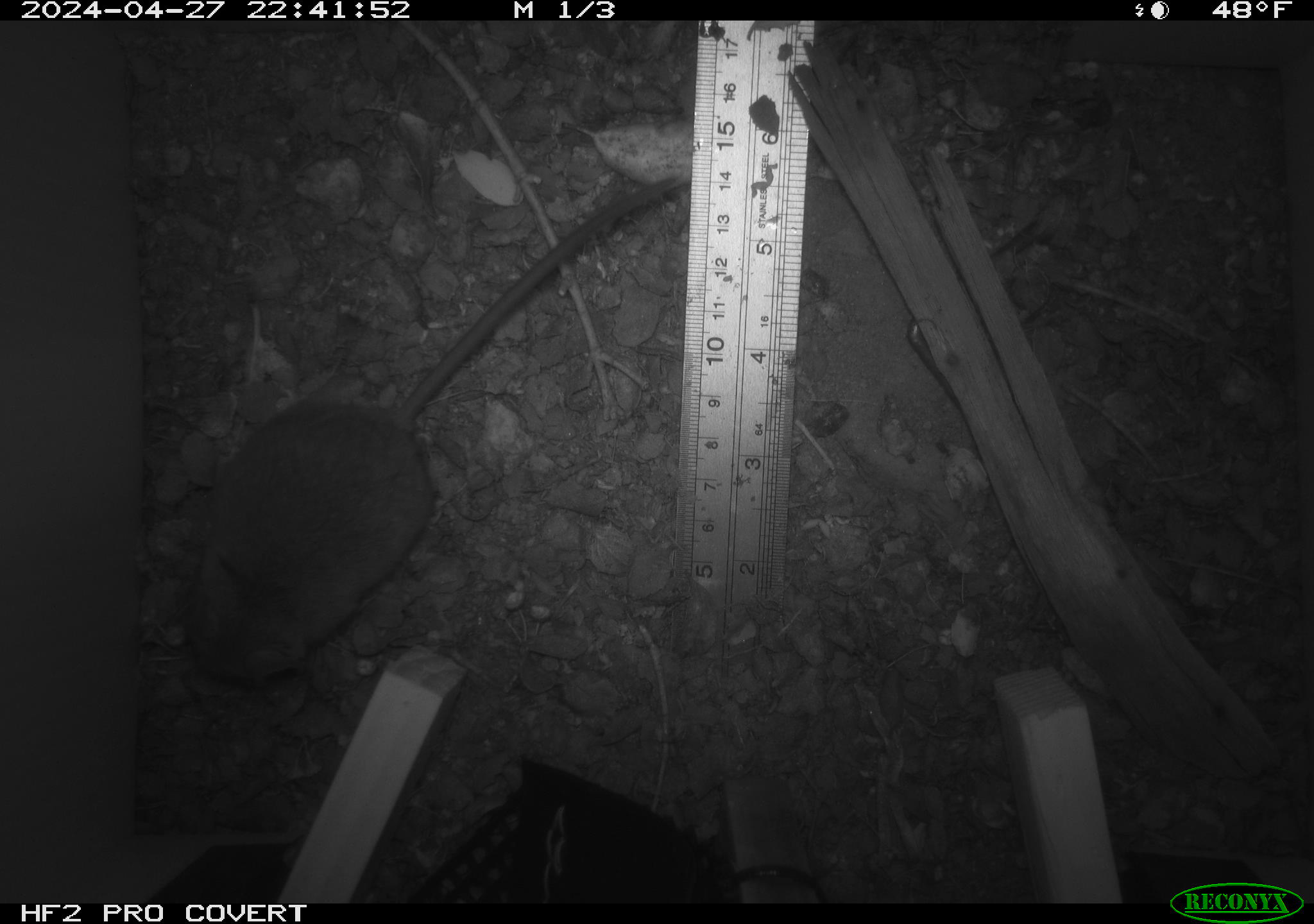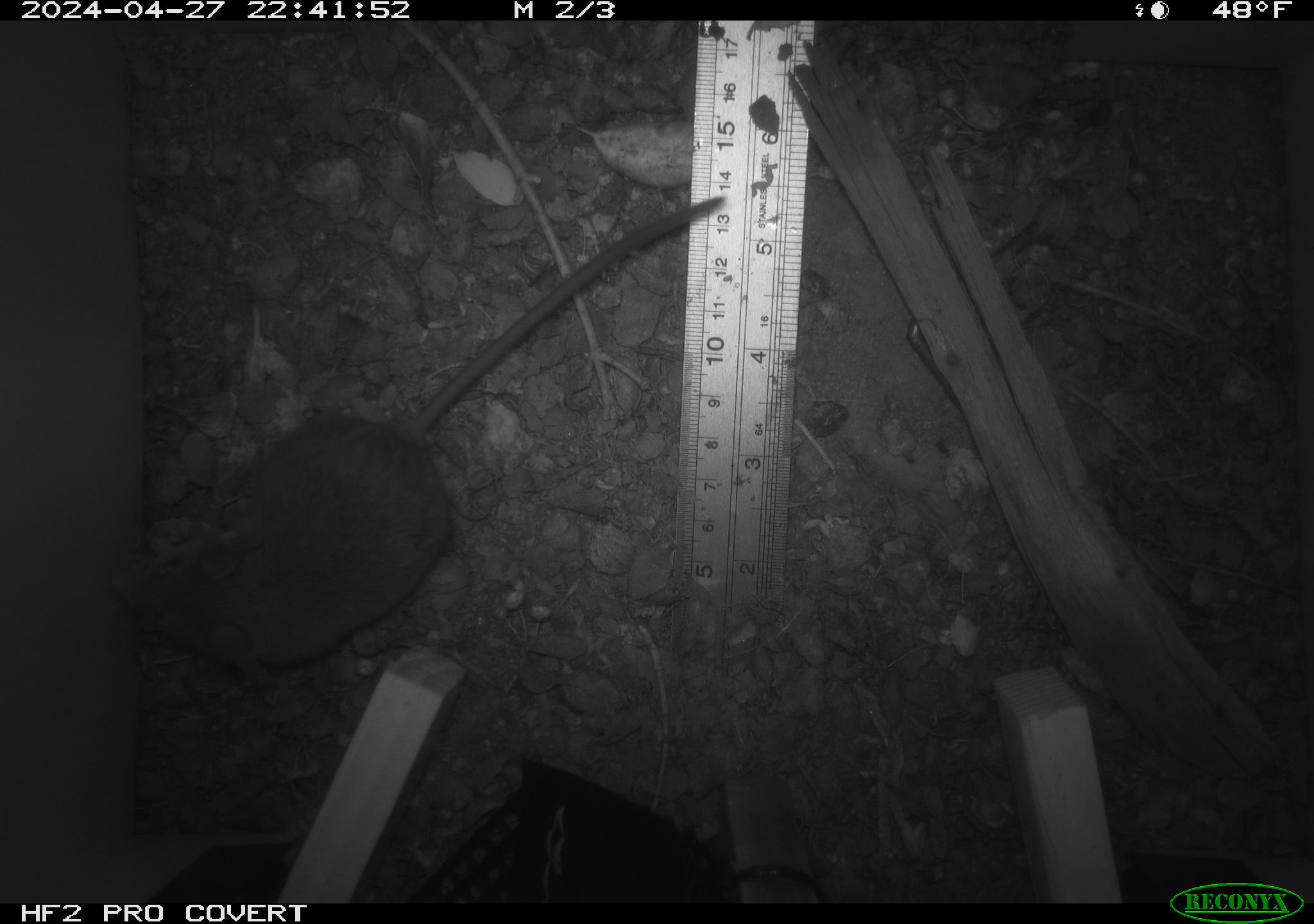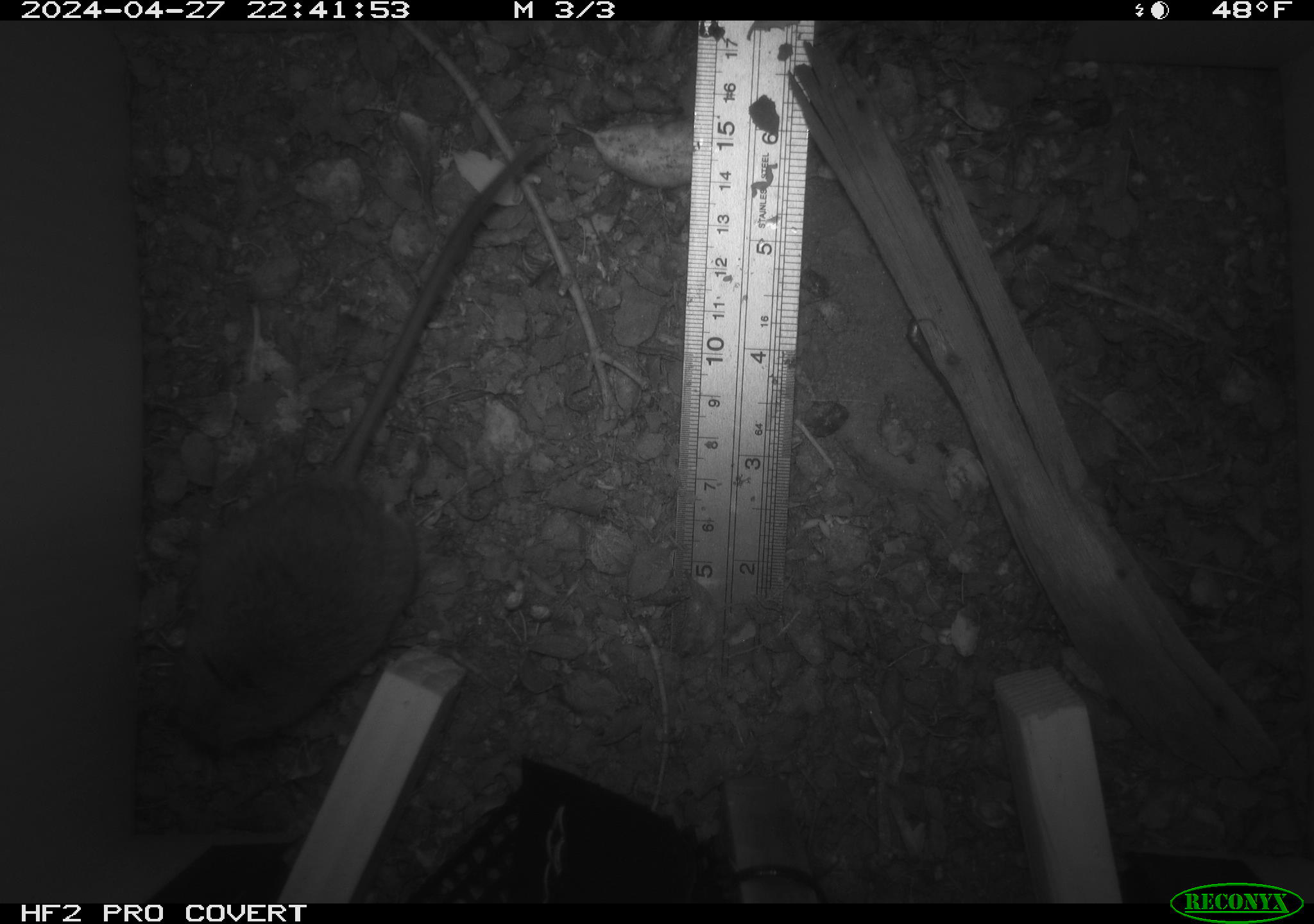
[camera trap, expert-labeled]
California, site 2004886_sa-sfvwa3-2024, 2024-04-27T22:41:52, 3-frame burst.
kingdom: Animalia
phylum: Chordata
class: Mammalia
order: Rodentia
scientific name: Rodentia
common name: mouse species